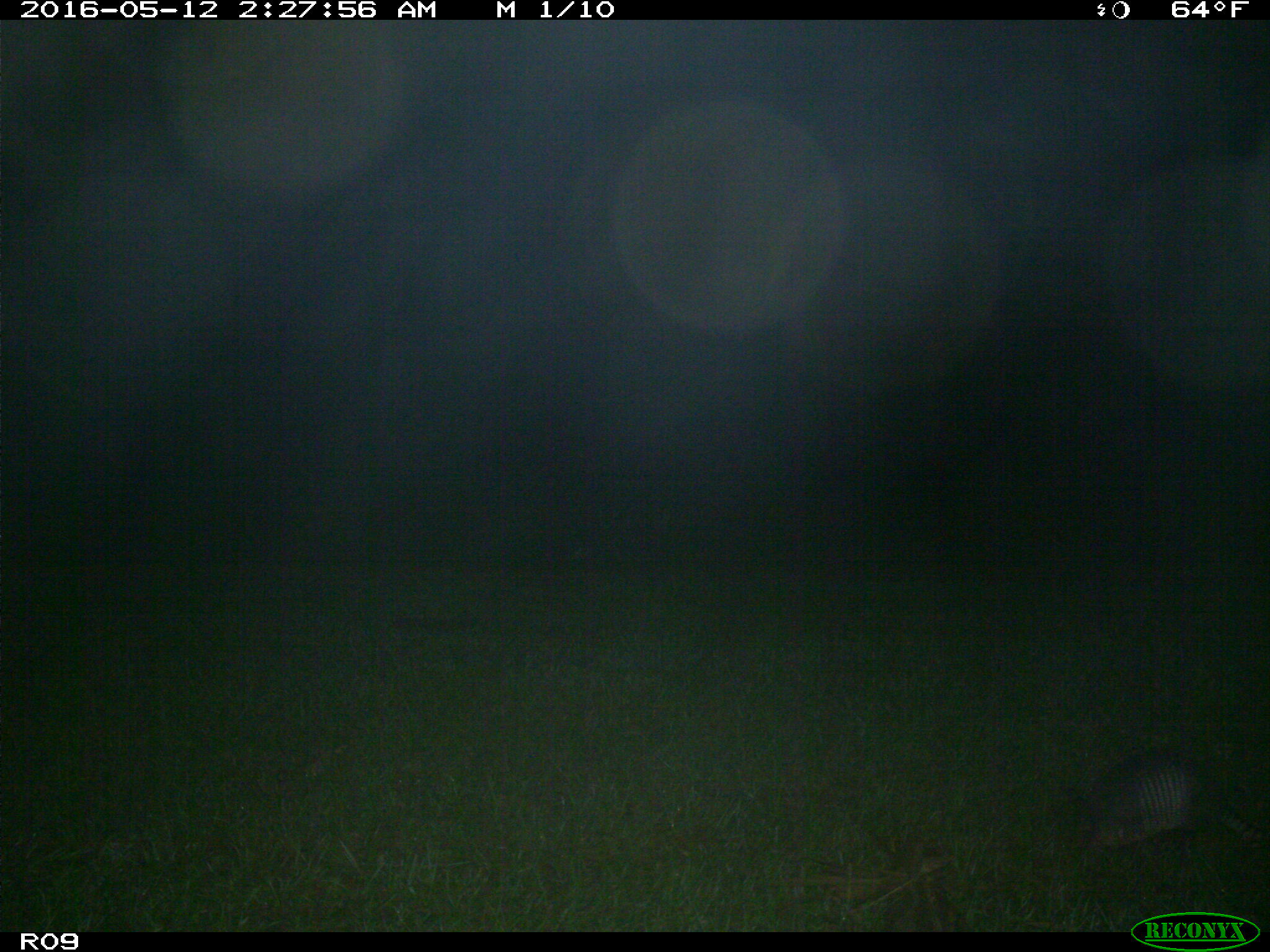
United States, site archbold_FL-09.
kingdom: Animalia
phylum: Chordata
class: Mammalia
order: Cingulata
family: Dasypodidae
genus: Dasypus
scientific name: Dasypus novemcinctus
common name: nine-banded armadillo